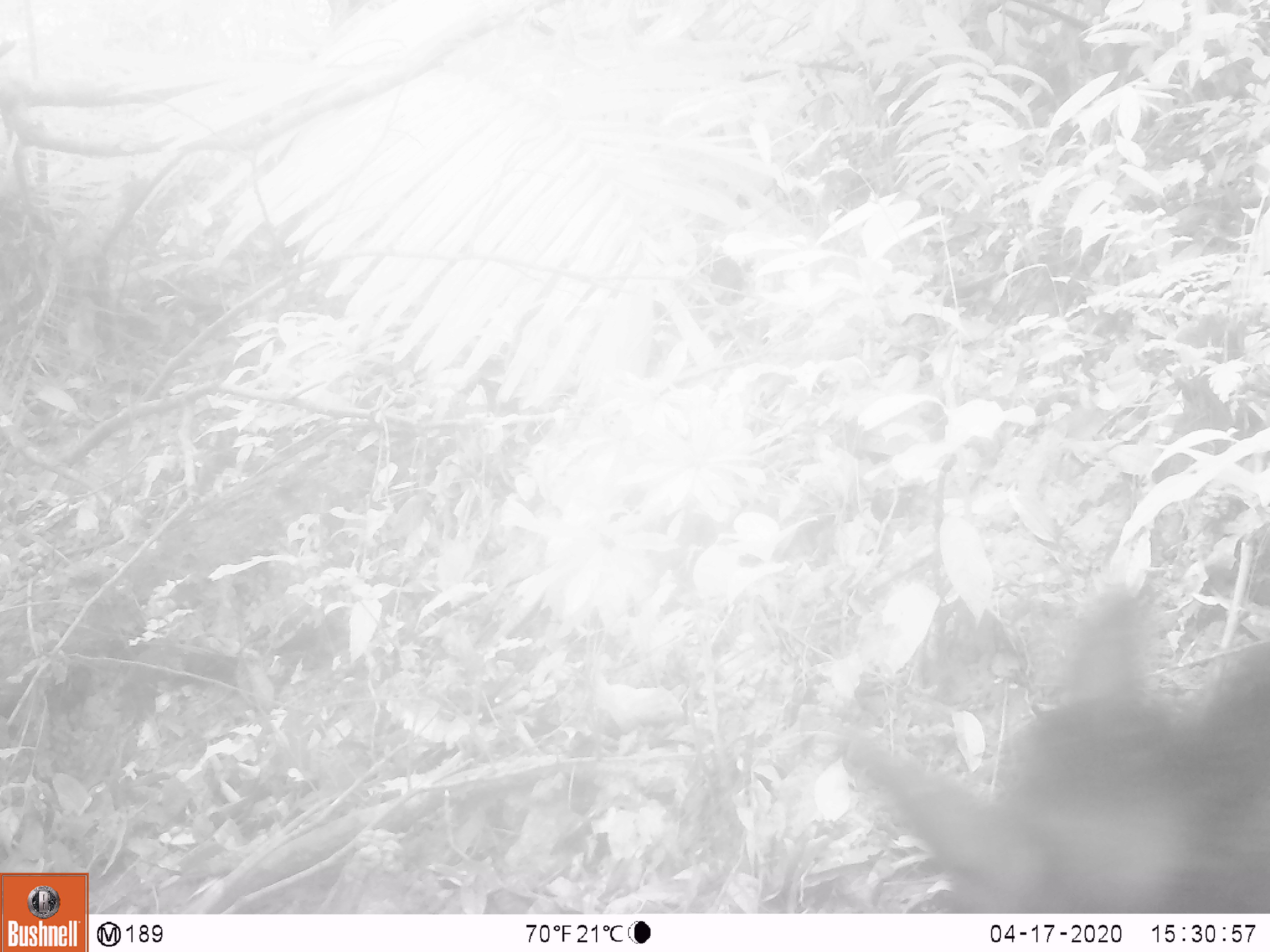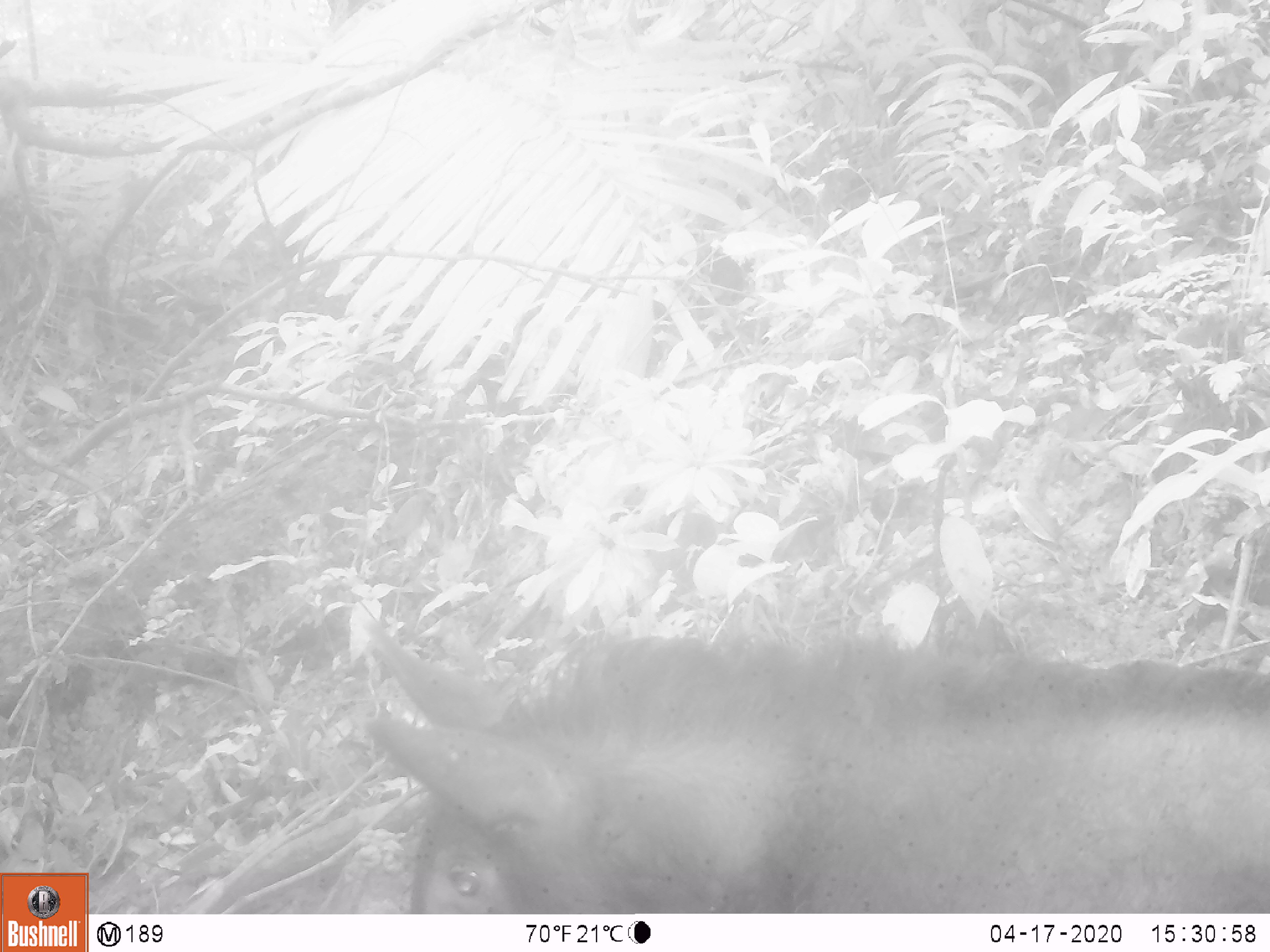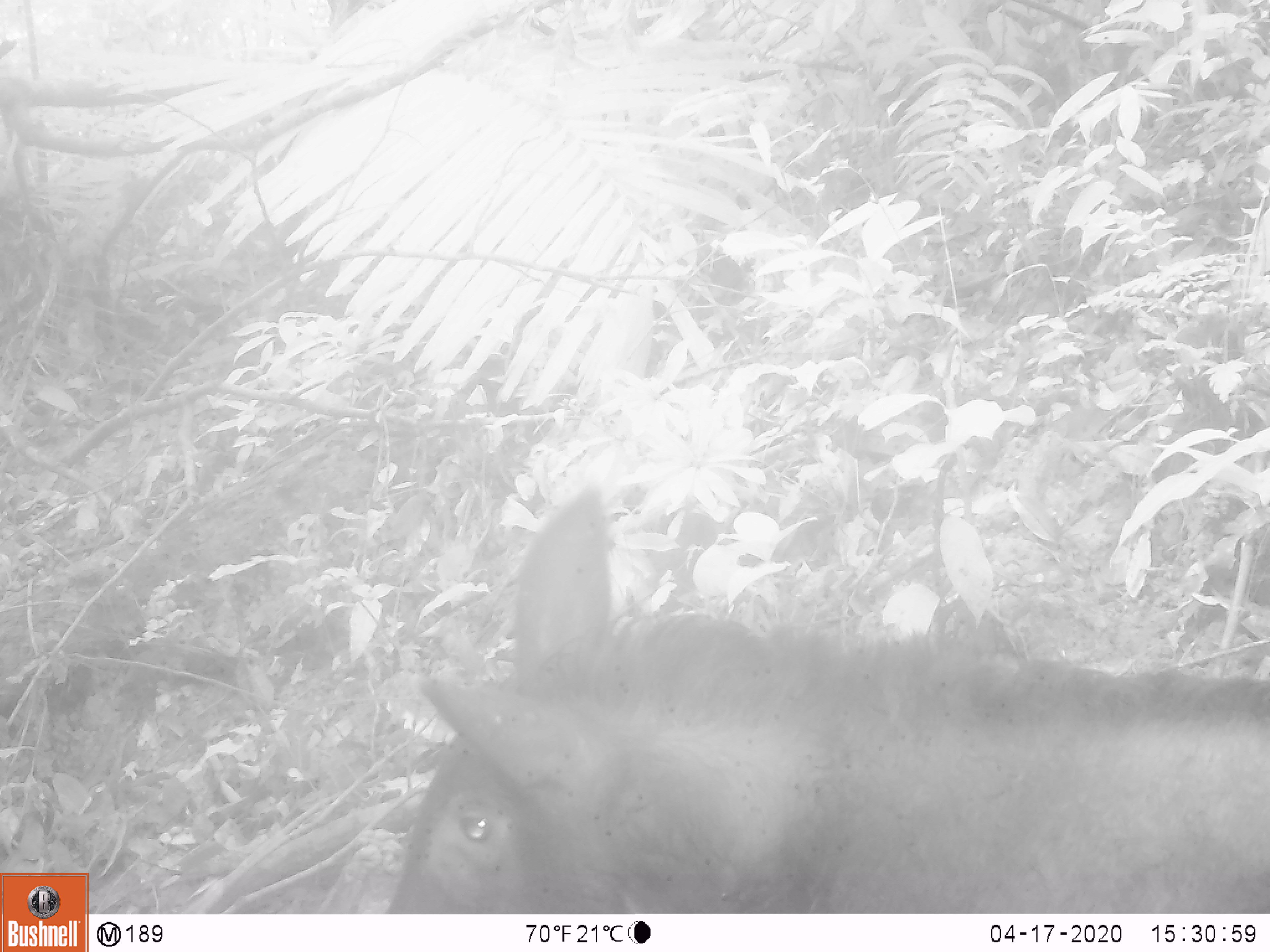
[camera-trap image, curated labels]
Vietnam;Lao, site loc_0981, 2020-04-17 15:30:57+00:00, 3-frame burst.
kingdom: Animalia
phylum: Chordata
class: Mammalia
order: Artiodactyla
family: Bovidae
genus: Capricornis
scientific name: Capricornis sumatraensis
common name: chinese serow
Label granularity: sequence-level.